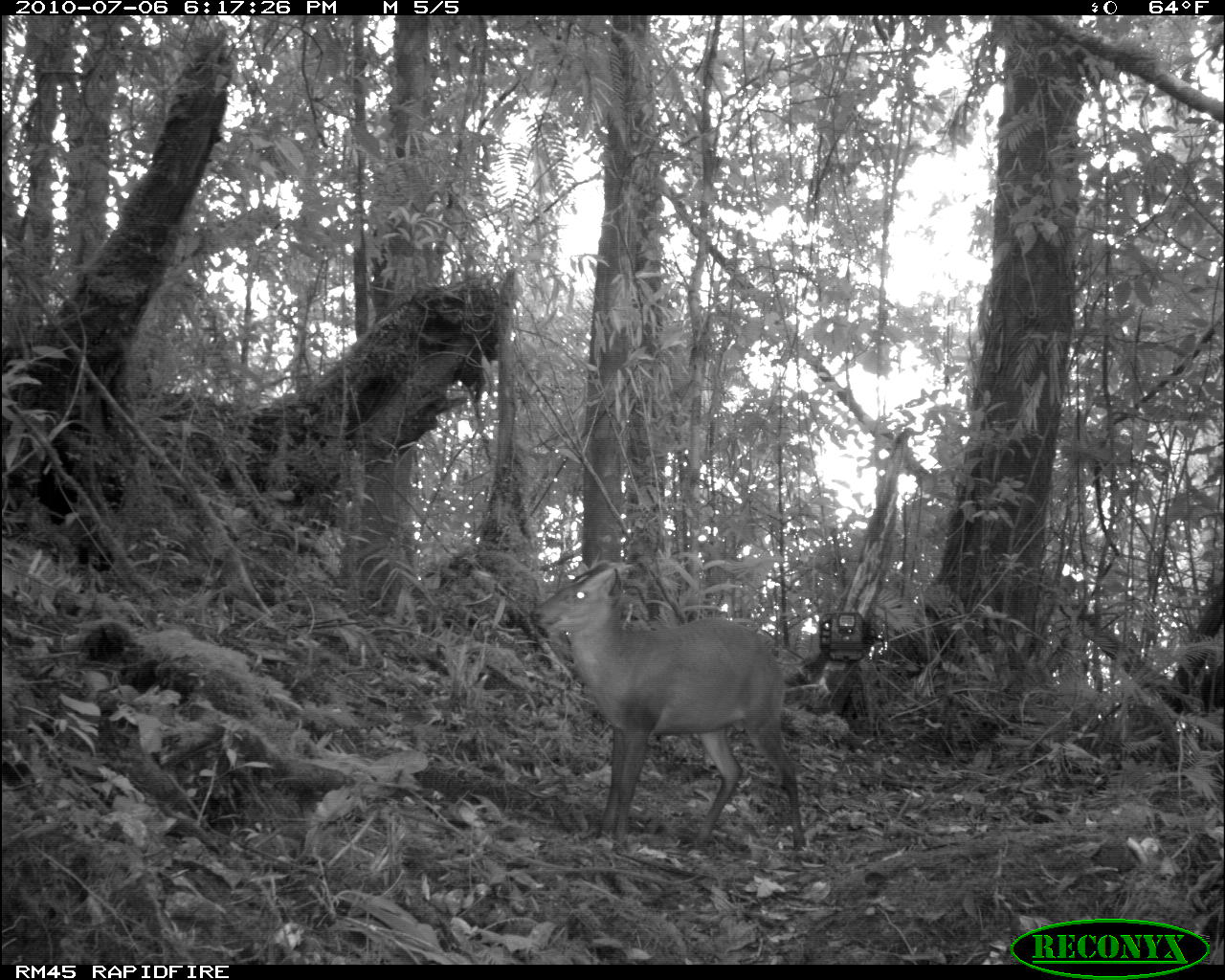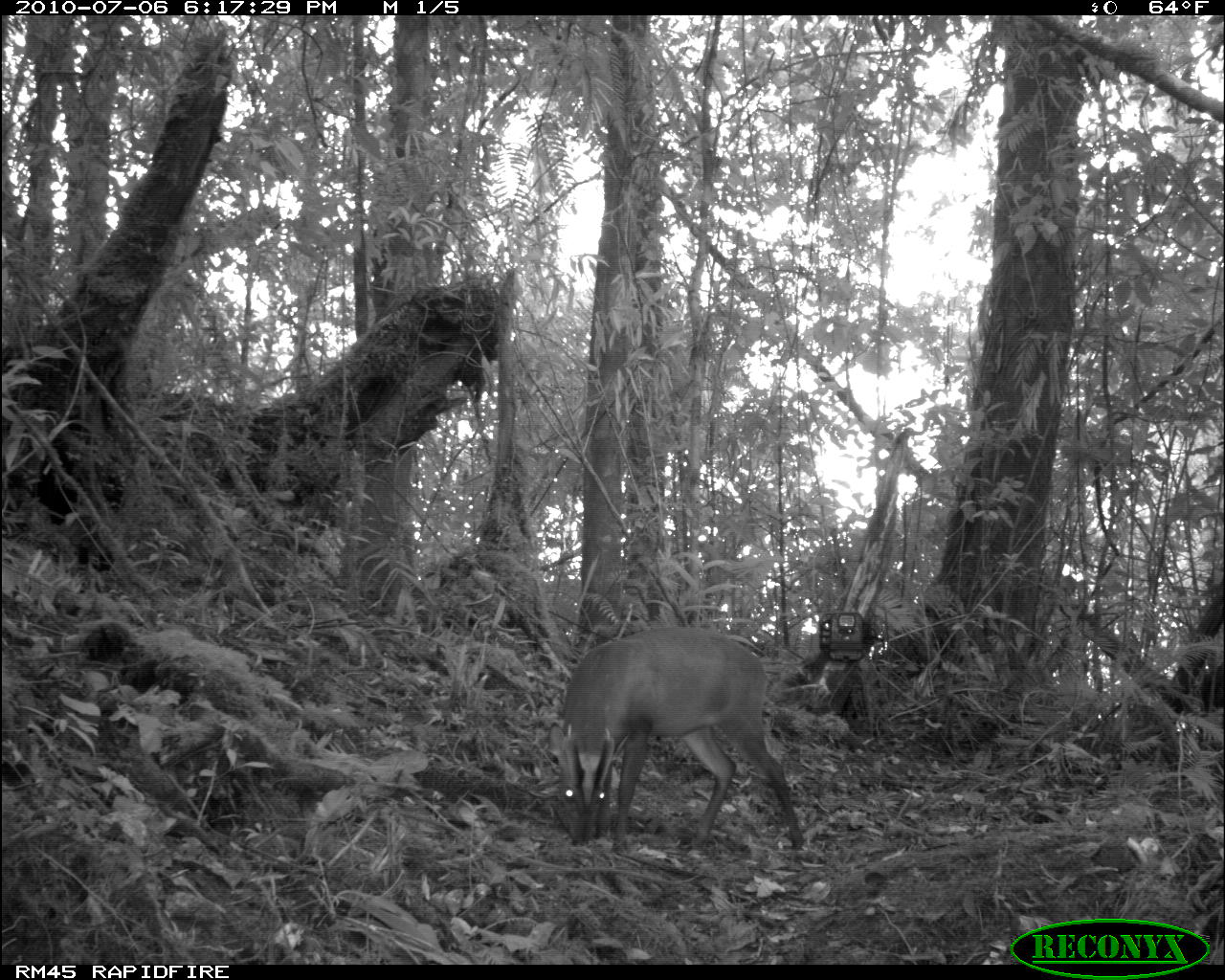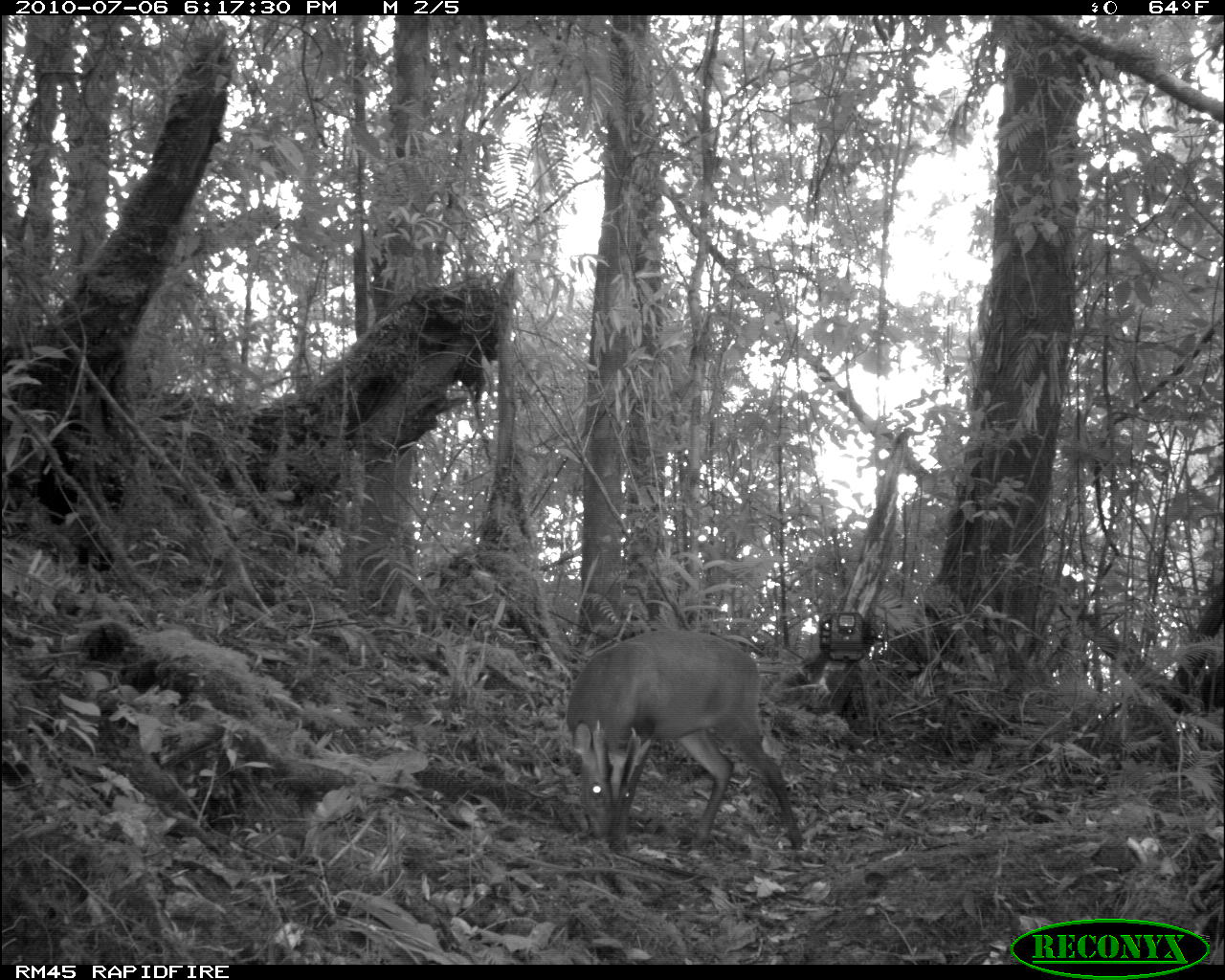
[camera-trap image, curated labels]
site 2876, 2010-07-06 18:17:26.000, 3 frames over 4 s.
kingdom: Animalia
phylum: Chordata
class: Mammalia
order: Artiodactyla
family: Cervidae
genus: Muntiacus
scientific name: Muntiacus muntjak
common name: southern red muntjac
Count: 1.